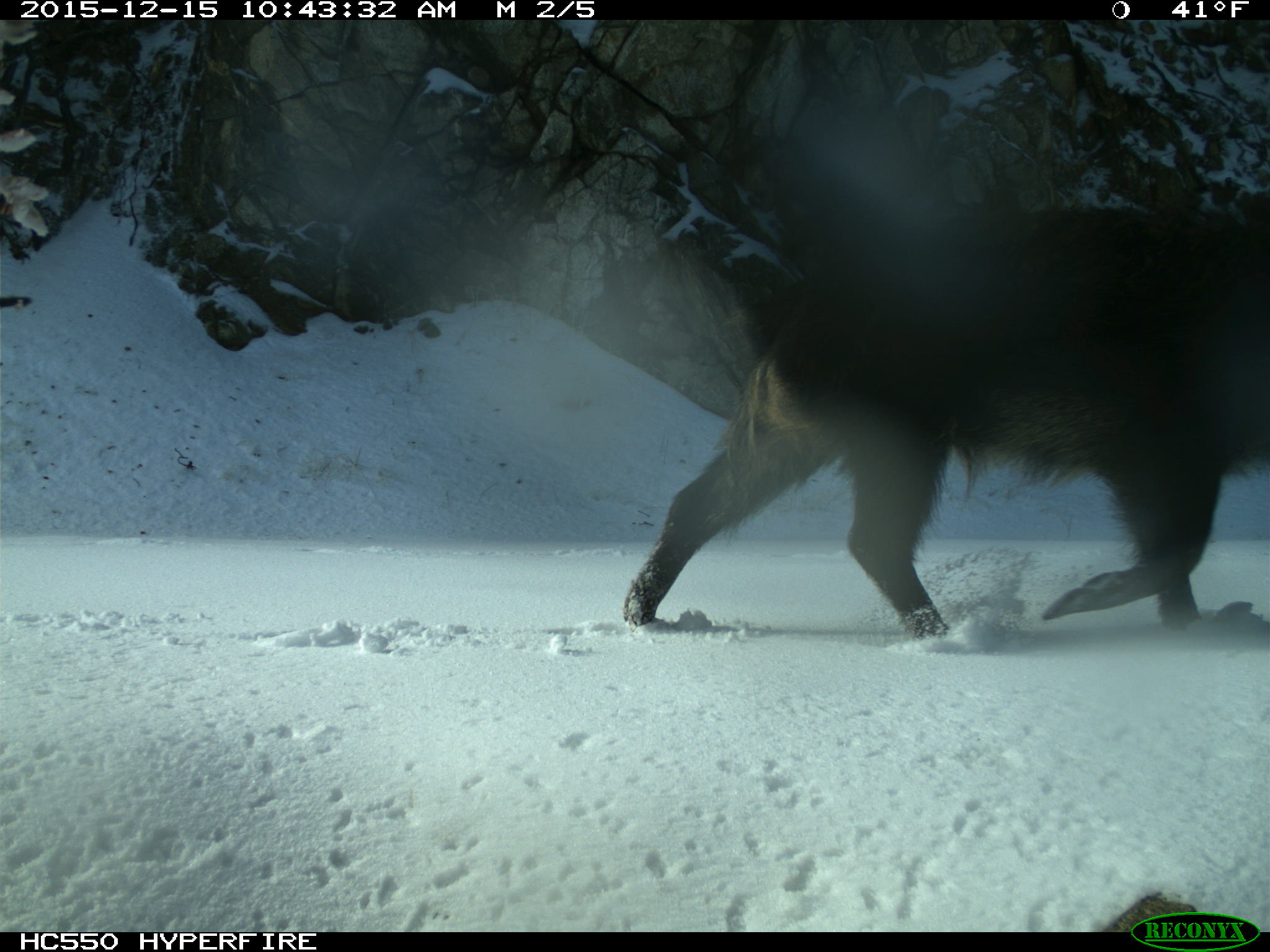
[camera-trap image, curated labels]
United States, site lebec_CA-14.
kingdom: Animalia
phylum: Chordata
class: Mammalia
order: Artiodactyla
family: Suidae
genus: Sus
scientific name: Sus scrofa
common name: wild boar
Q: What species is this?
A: Sus scrofa (wild boar).